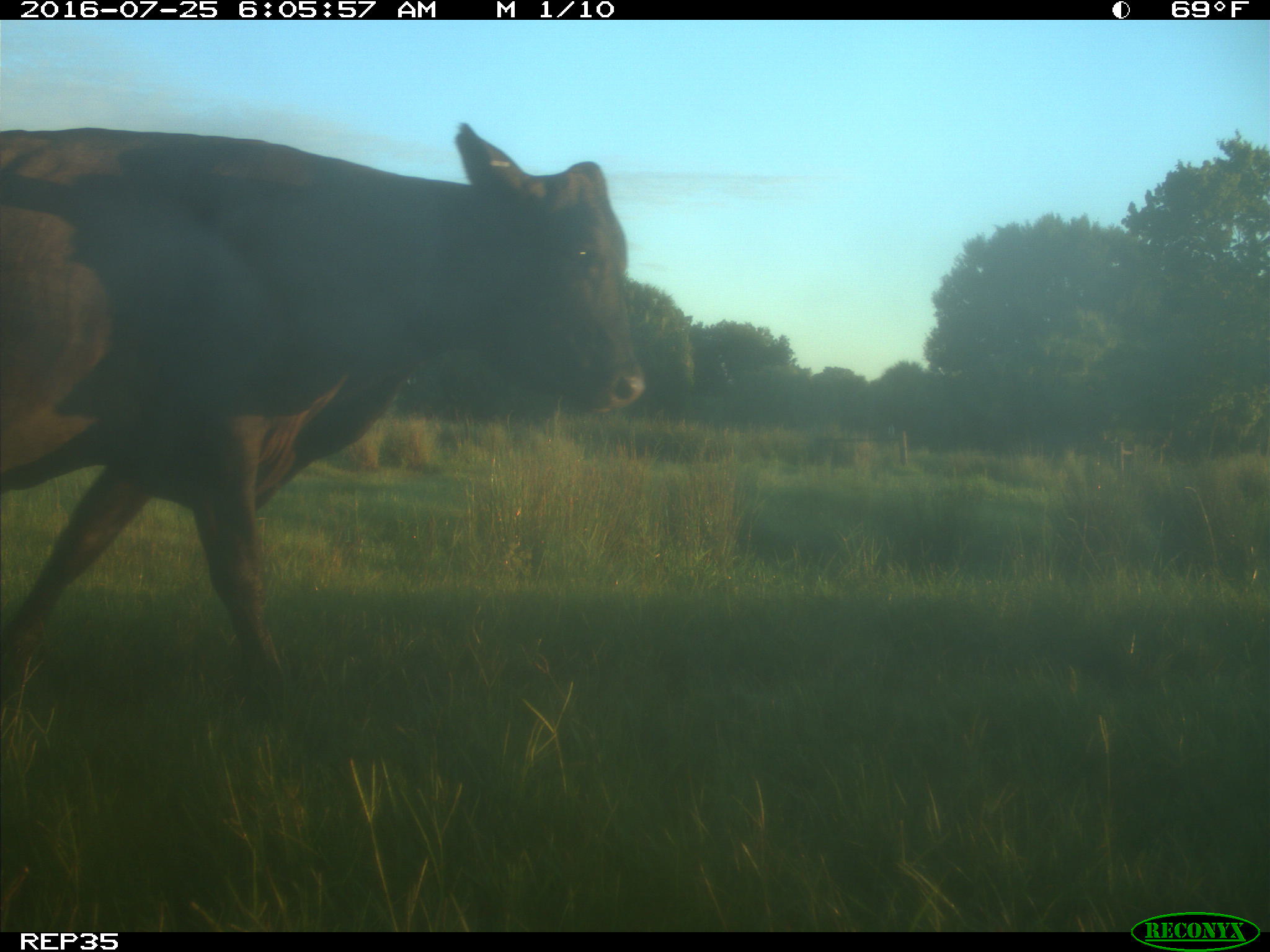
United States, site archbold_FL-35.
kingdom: Animalia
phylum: Chordata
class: Mammalia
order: Artiodactyla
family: Bovidae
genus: Bos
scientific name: Bos taurus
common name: domestic cow